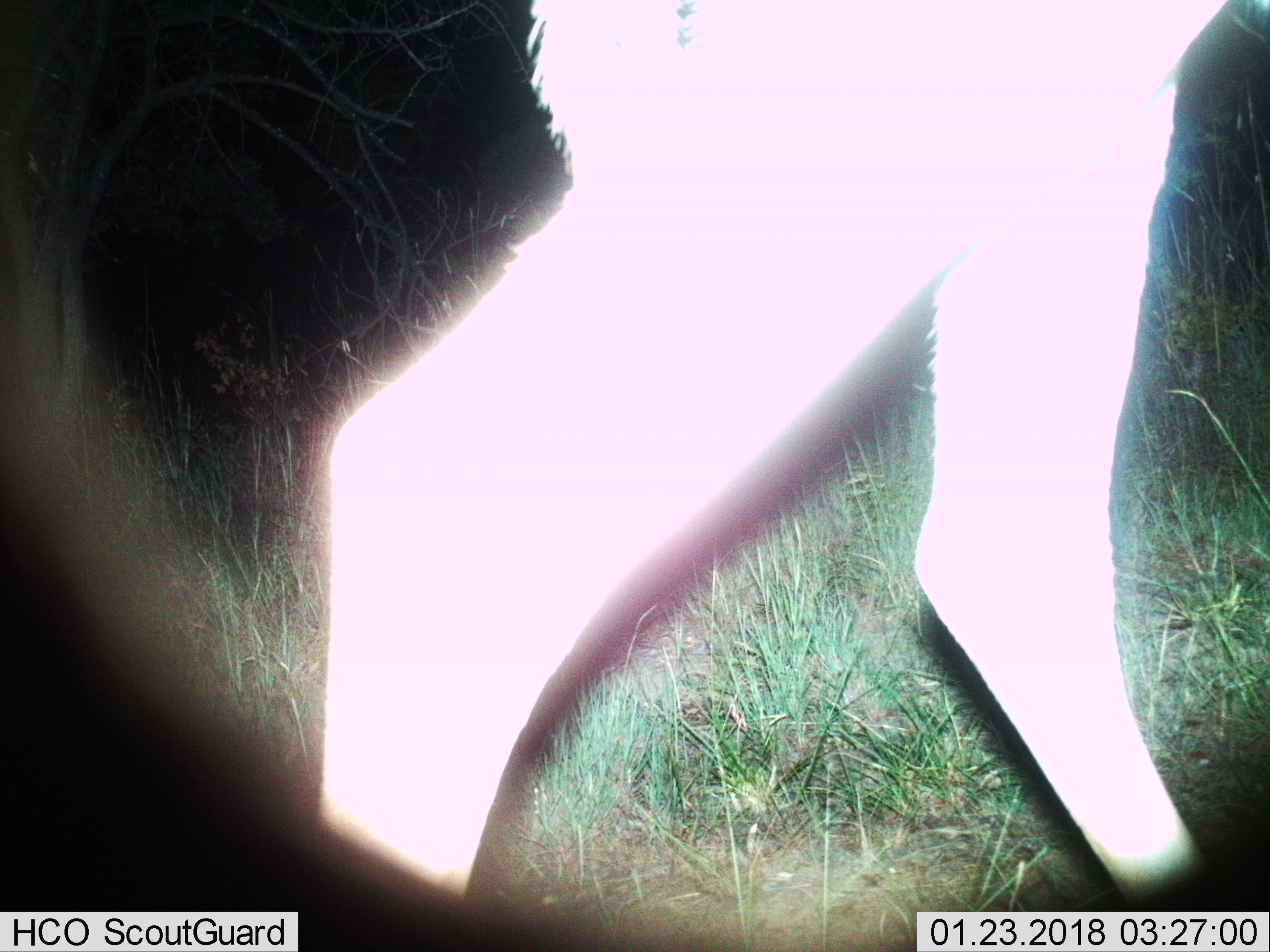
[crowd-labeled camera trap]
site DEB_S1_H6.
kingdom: Animalia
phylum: Chordata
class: Mammalia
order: Artiodactyla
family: Bovidae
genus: Aepyceros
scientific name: Aepyceros melampus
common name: impala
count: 1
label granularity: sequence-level